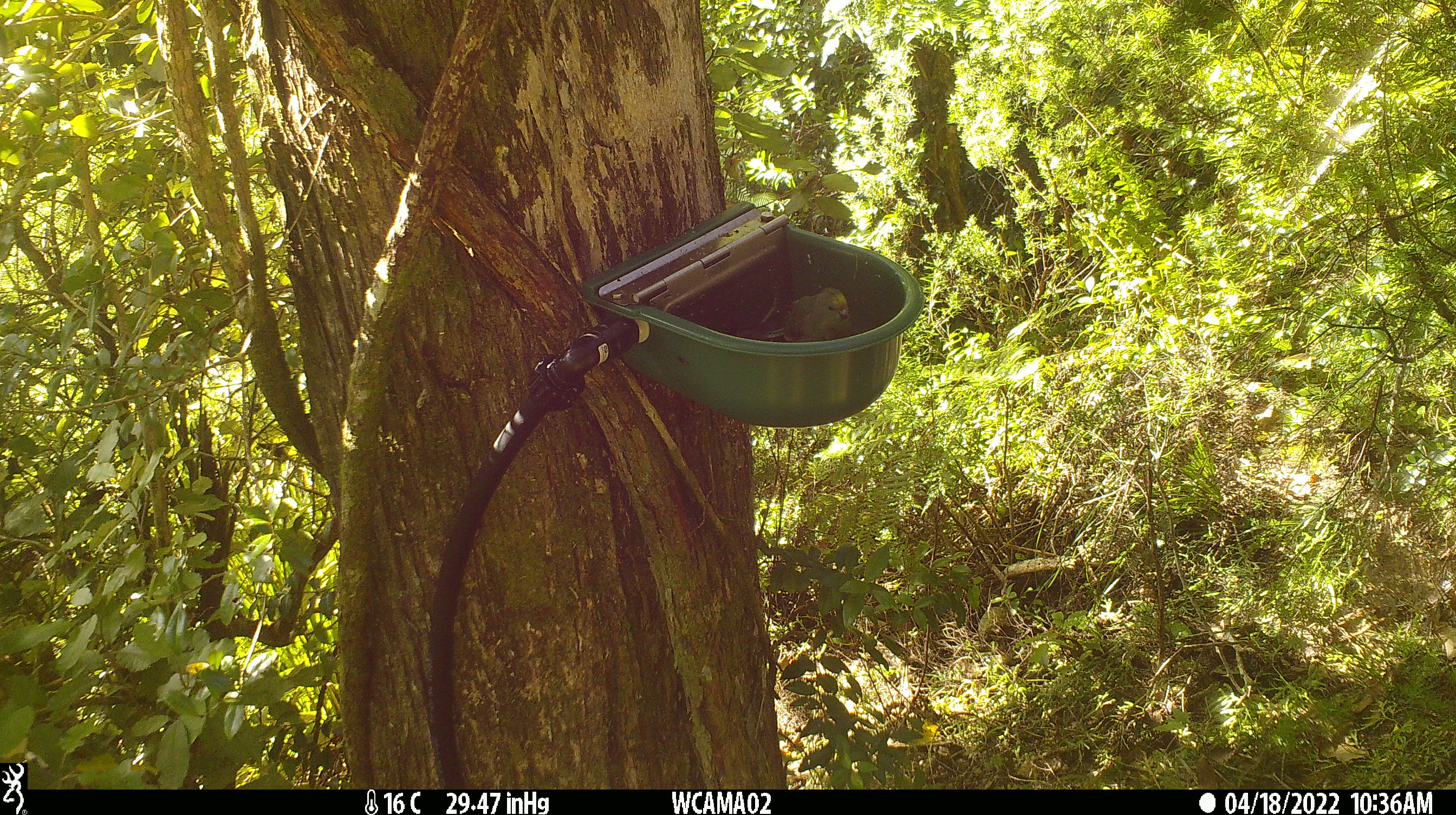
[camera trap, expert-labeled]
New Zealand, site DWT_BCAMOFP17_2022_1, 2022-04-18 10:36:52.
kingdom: Animalia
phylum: Chordata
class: Aves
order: Psittaciformes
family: Psittaculidae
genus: Cyanoramphus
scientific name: Cyanoramphus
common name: parakeet